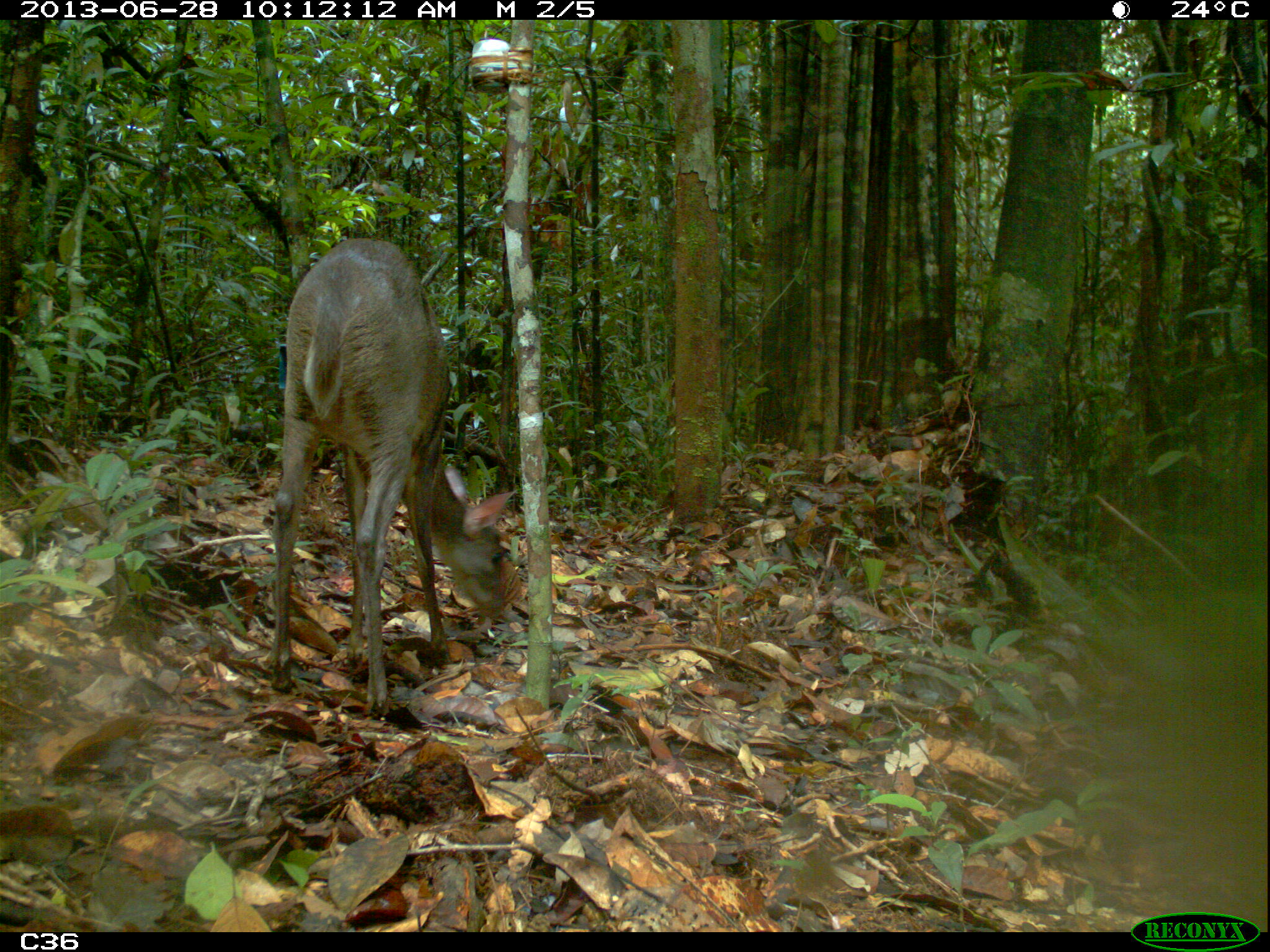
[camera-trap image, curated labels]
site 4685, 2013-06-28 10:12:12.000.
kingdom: Animalia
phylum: Chordata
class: Mammalia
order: Artiodactyla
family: Cervidae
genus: Mazama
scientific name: Mazama gouazoubira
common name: gray brocket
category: mazama gouazaoubira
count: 1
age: adult